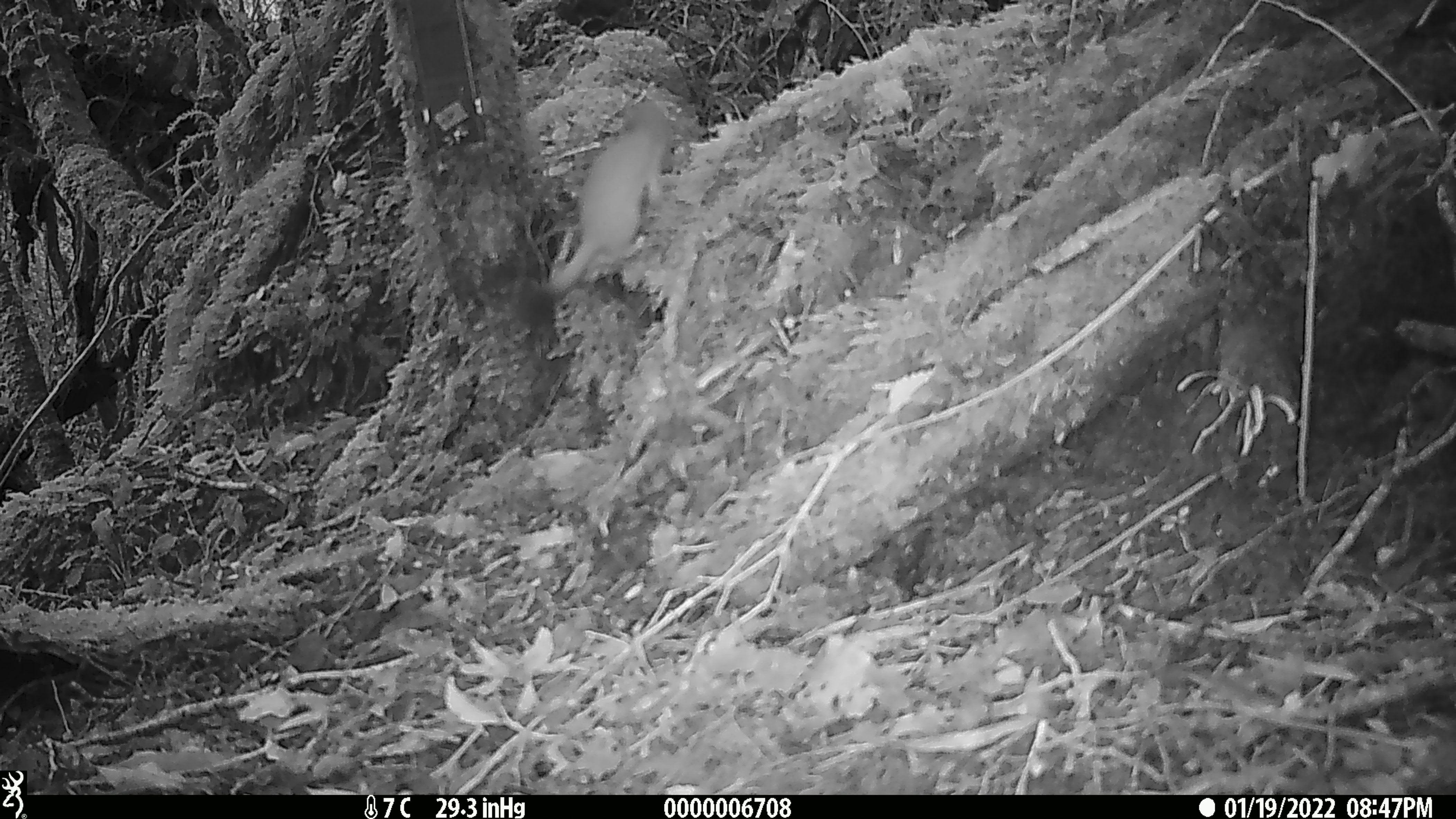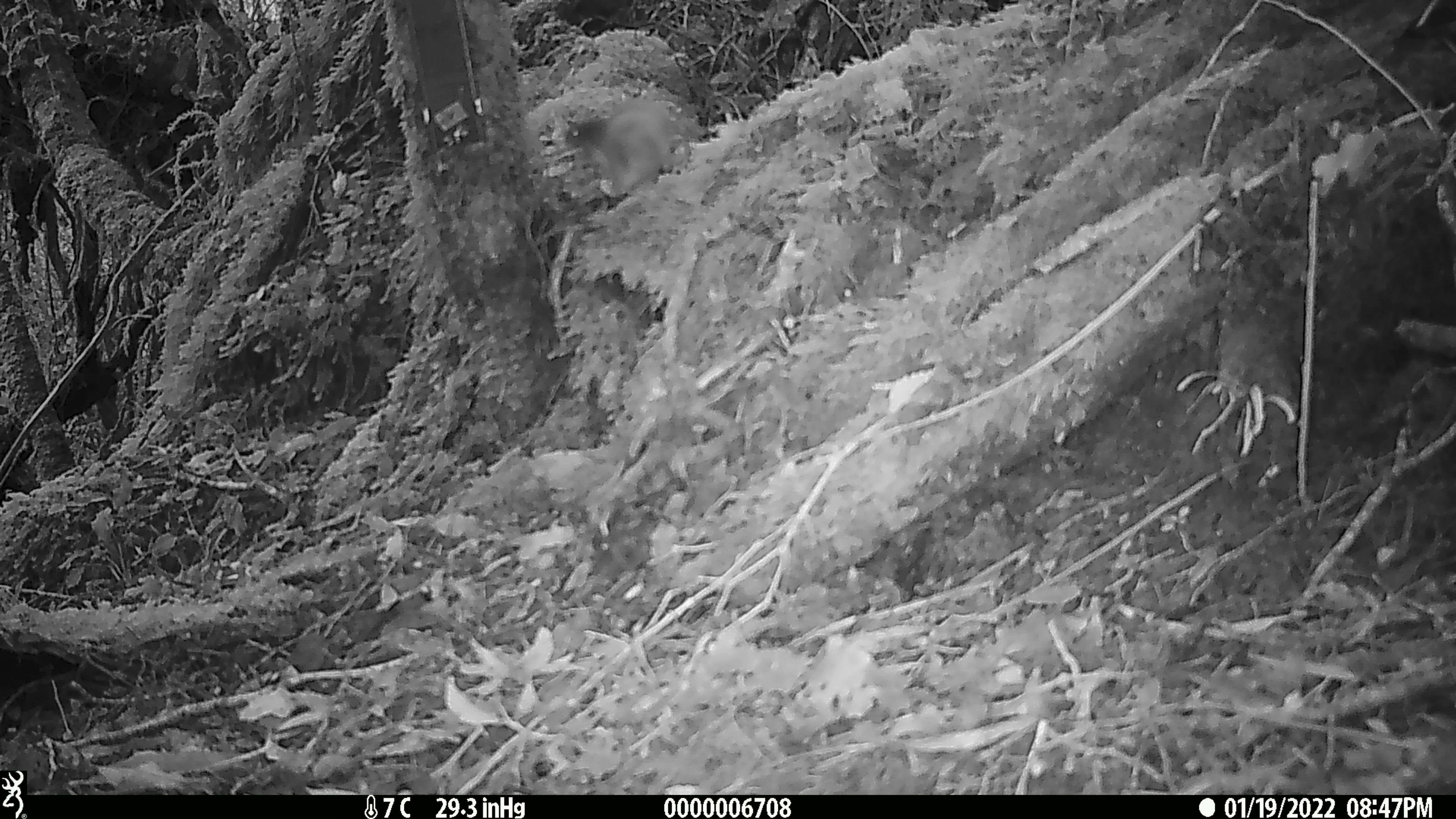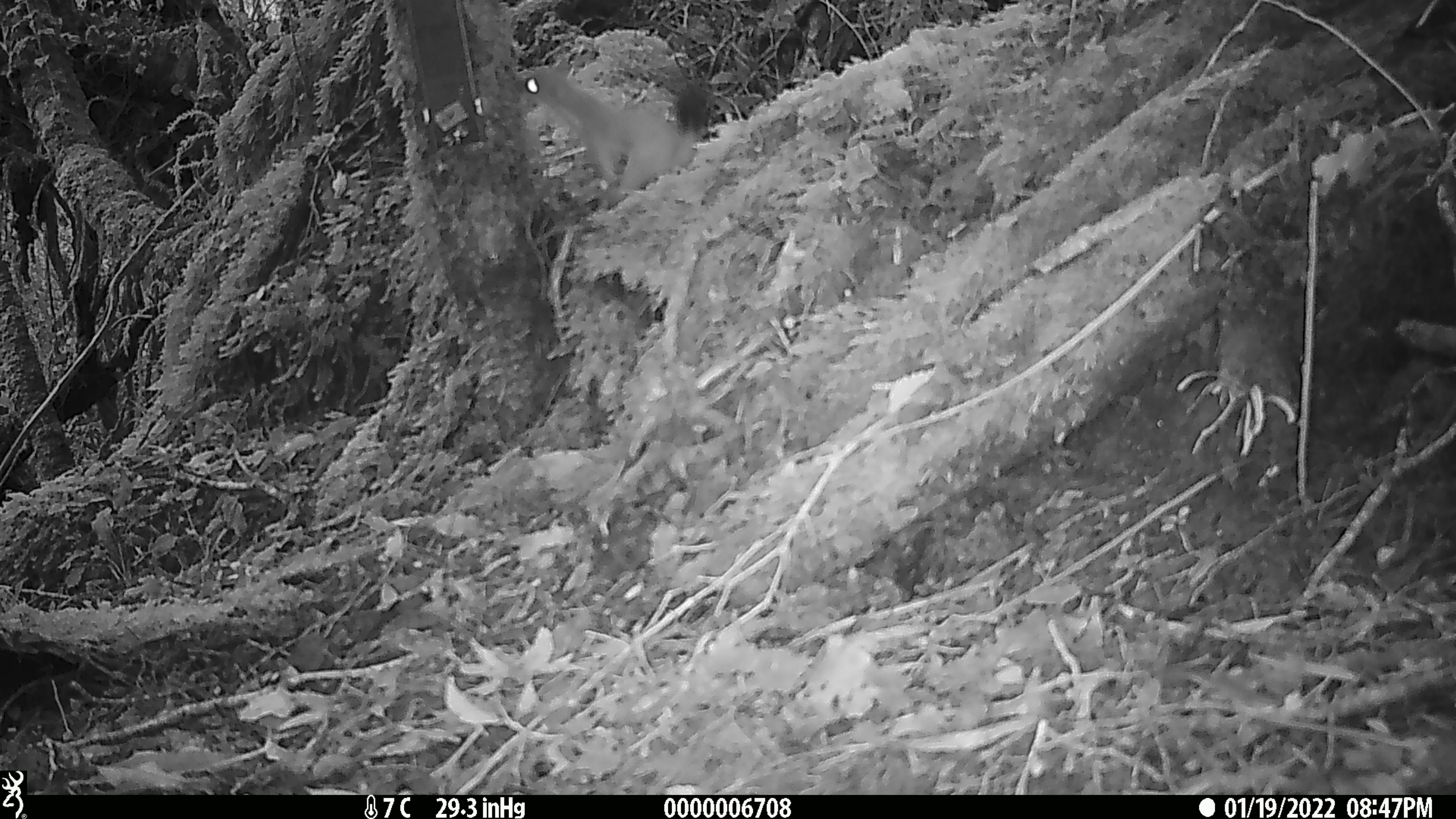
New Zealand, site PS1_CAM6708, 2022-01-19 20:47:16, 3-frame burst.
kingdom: Animalia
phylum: Chordata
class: Mammalia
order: Carnivora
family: Mustelidae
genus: Mustela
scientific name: Mustela erminea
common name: stoat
Stoat (Mustela erminea).